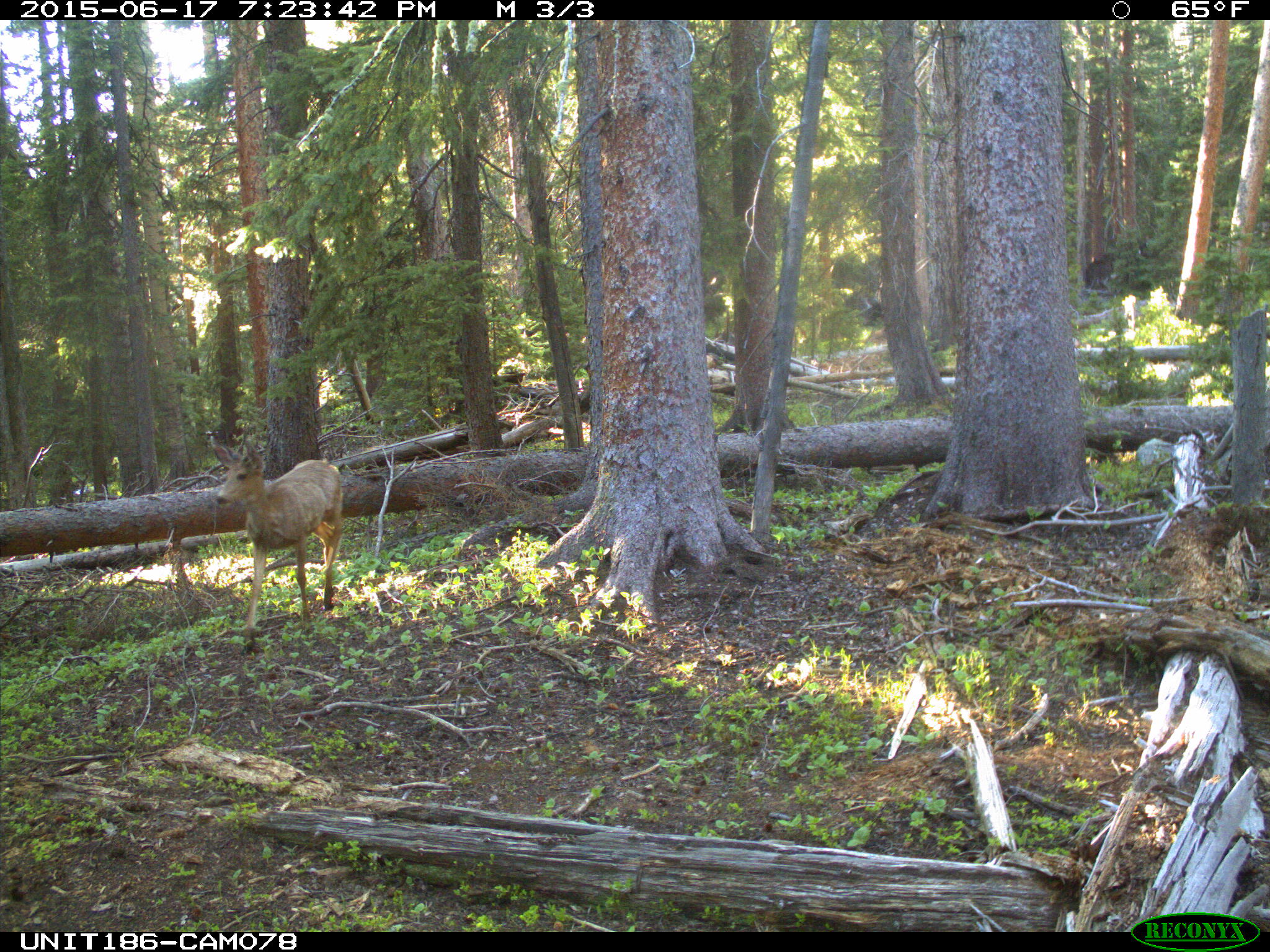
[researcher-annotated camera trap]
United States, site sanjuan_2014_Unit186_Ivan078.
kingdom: Animalia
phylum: Chordata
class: Mammalia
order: Artiodactyla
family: Cervidae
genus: Odocoileus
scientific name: Odocoileus hemionus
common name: mule deer